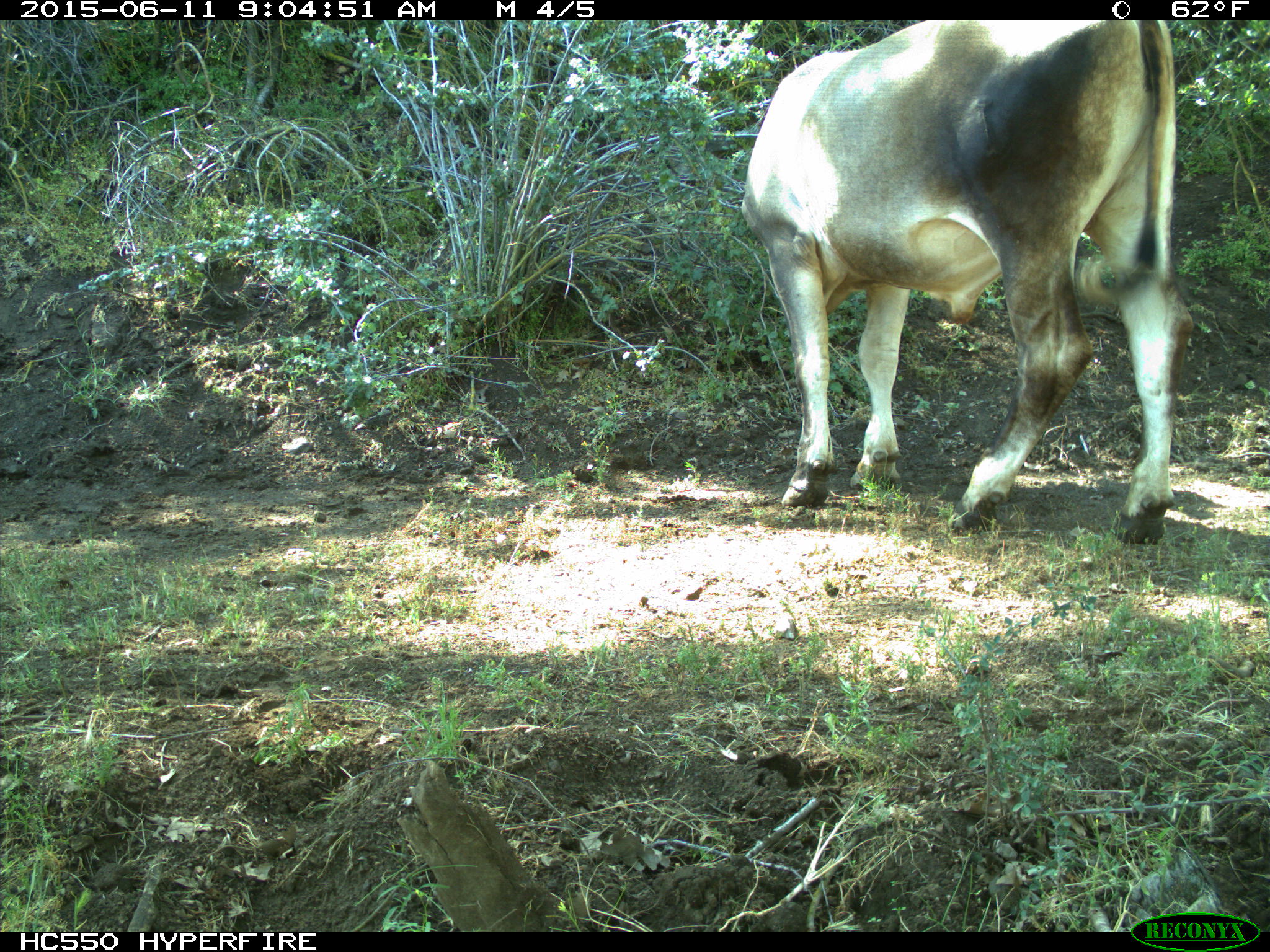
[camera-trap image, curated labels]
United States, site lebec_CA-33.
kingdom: Animalia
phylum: Chordata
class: Mammalia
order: Artiodactyla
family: Bovidae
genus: Bos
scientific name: Bos taurus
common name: domestic cow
Bos taurus (domestic cow).